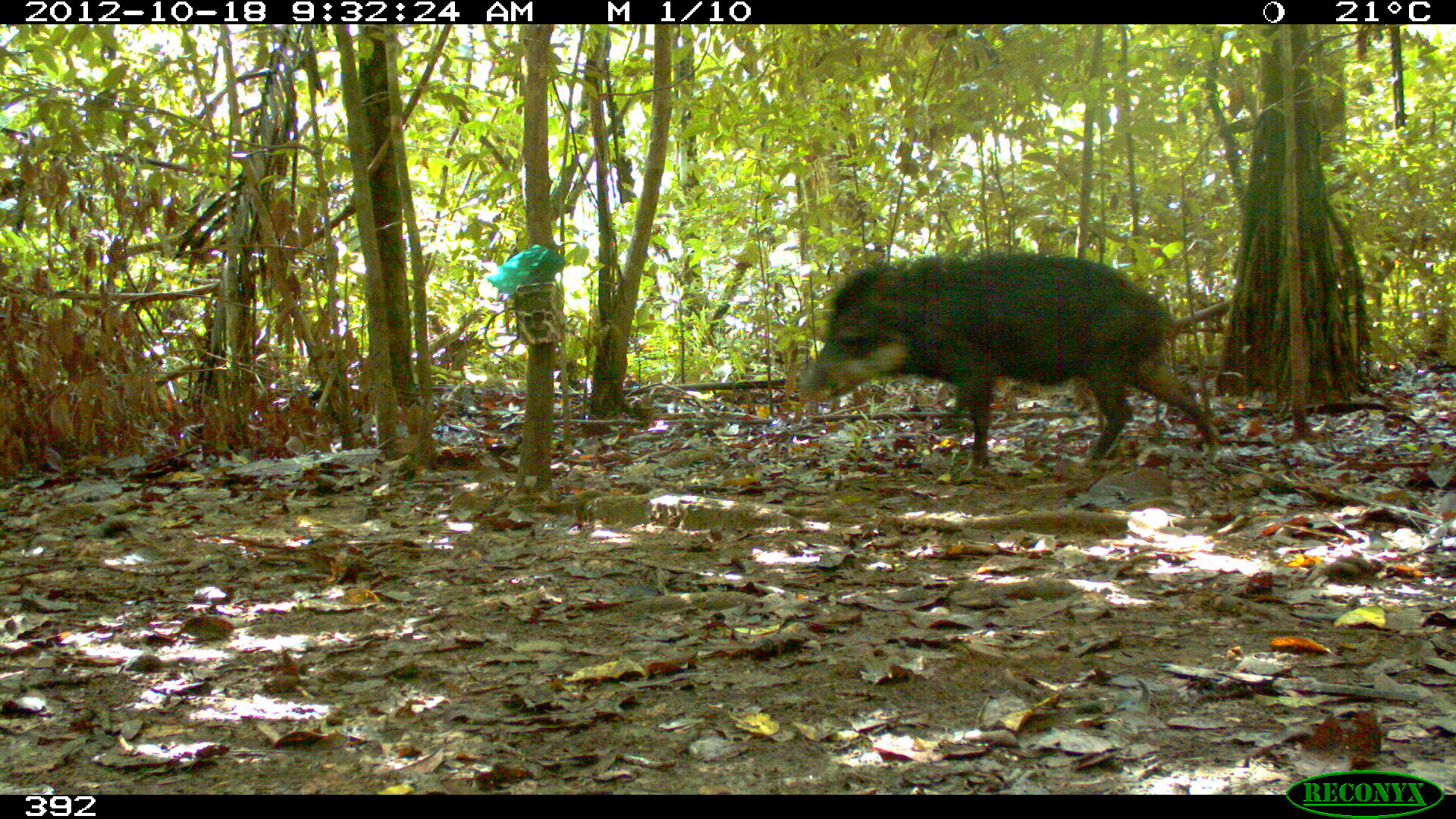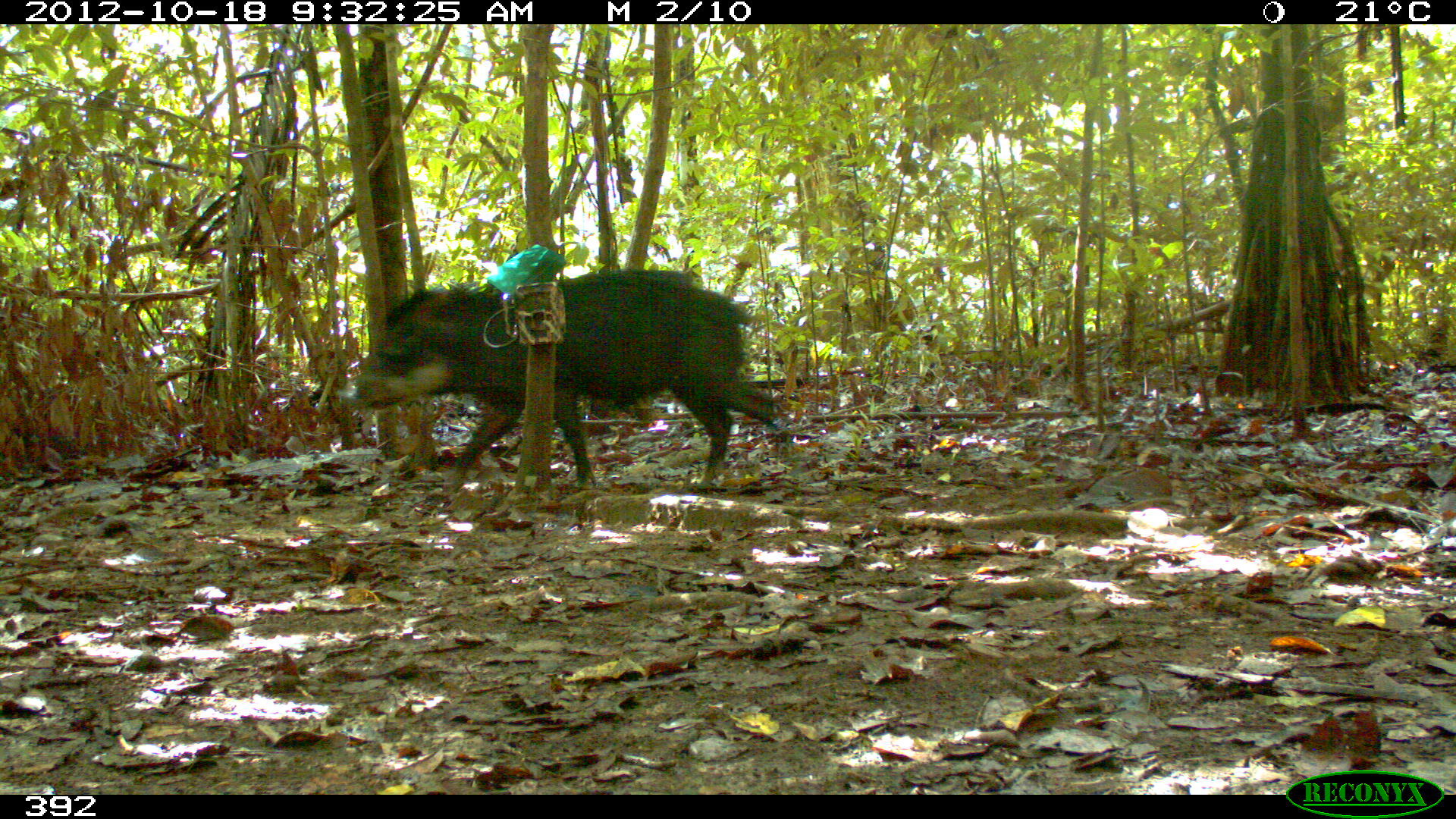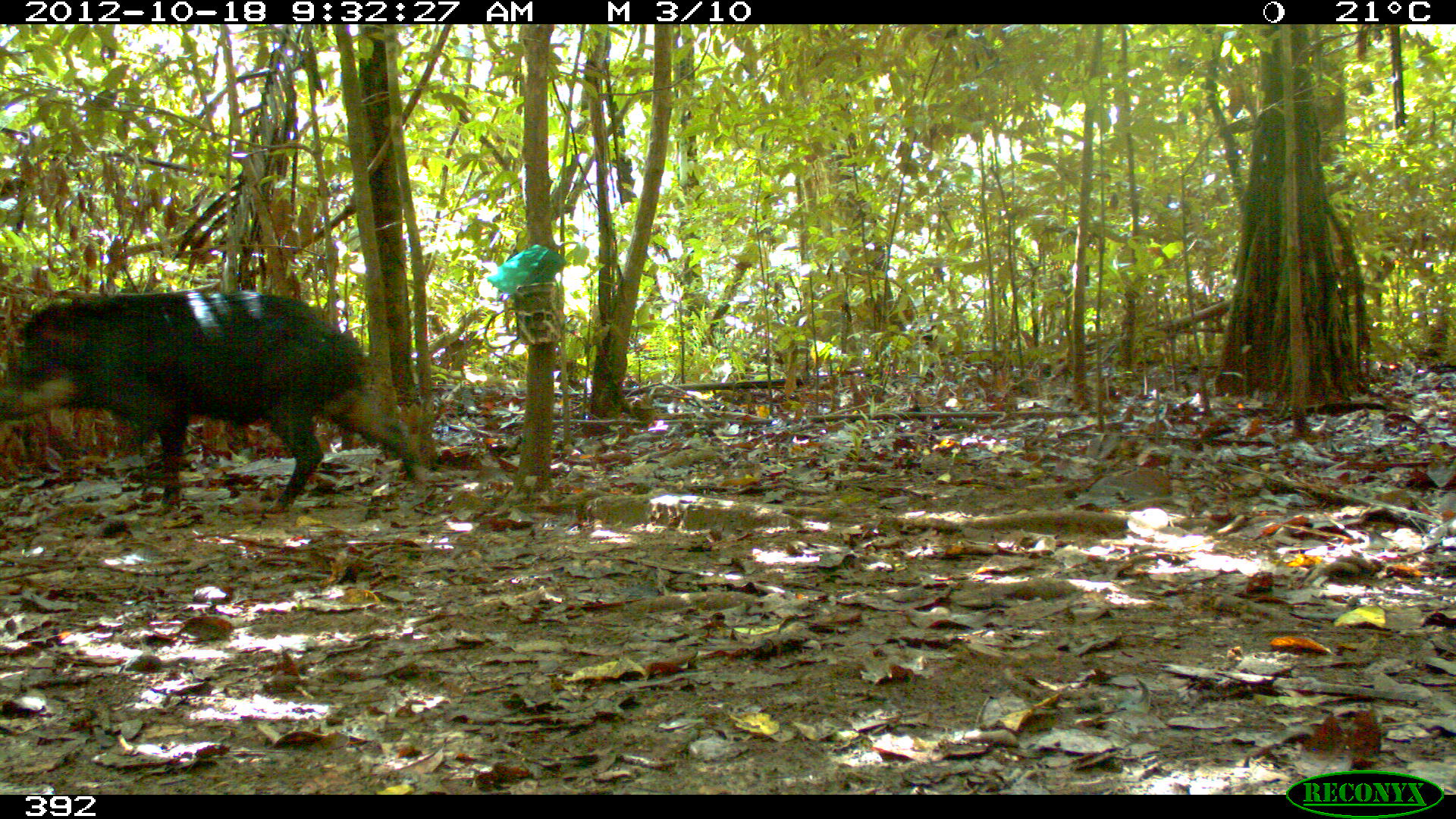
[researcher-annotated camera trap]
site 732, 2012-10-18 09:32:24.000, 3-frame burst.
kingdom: Animalia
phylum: Chordata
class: Mammalia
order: Artiodactyla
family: Tayassuidae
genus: Tayassu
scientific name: Tayassu pecari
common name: white-lipped peccary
Tayassu pecari (white-lipped peccary).